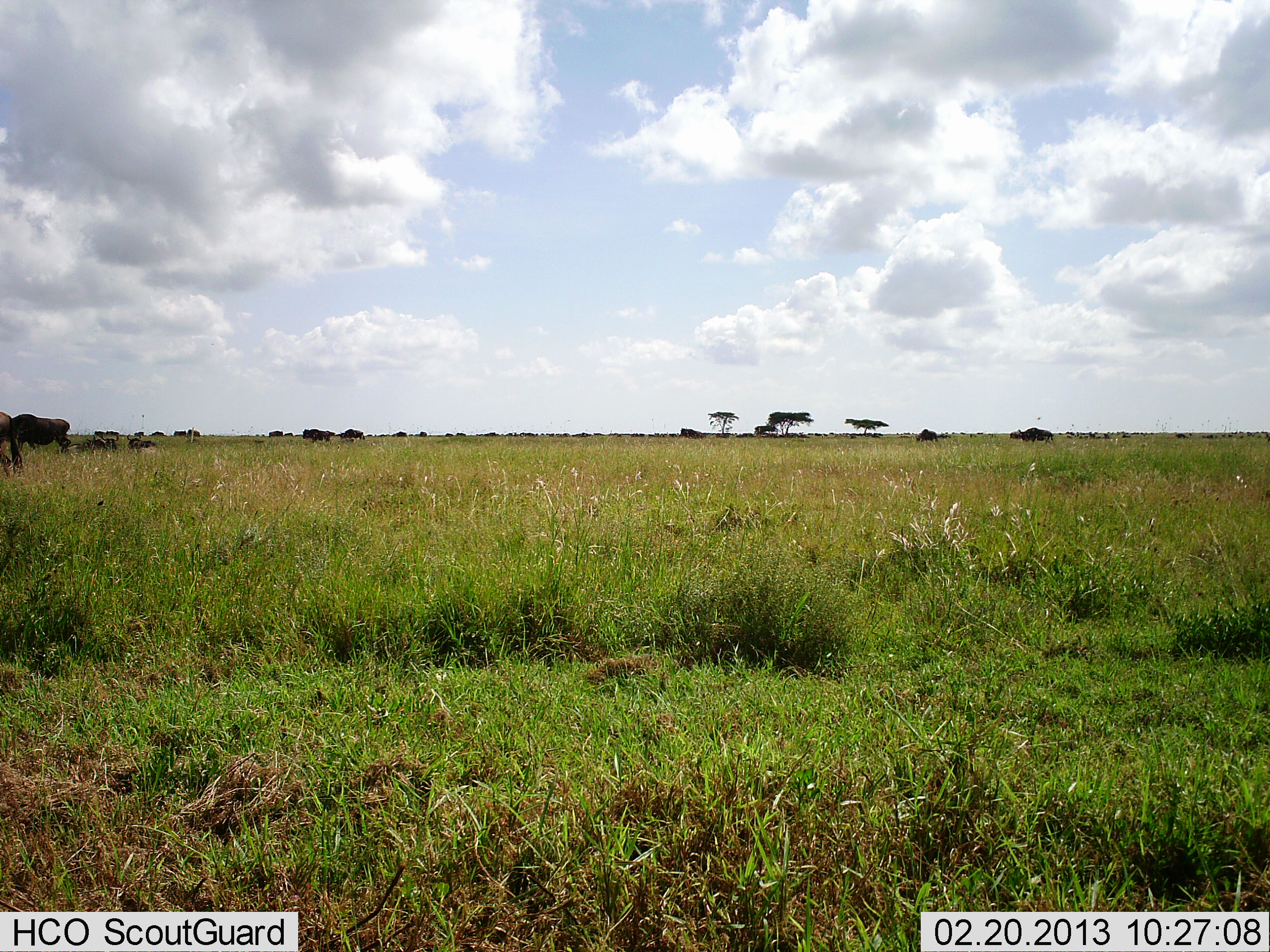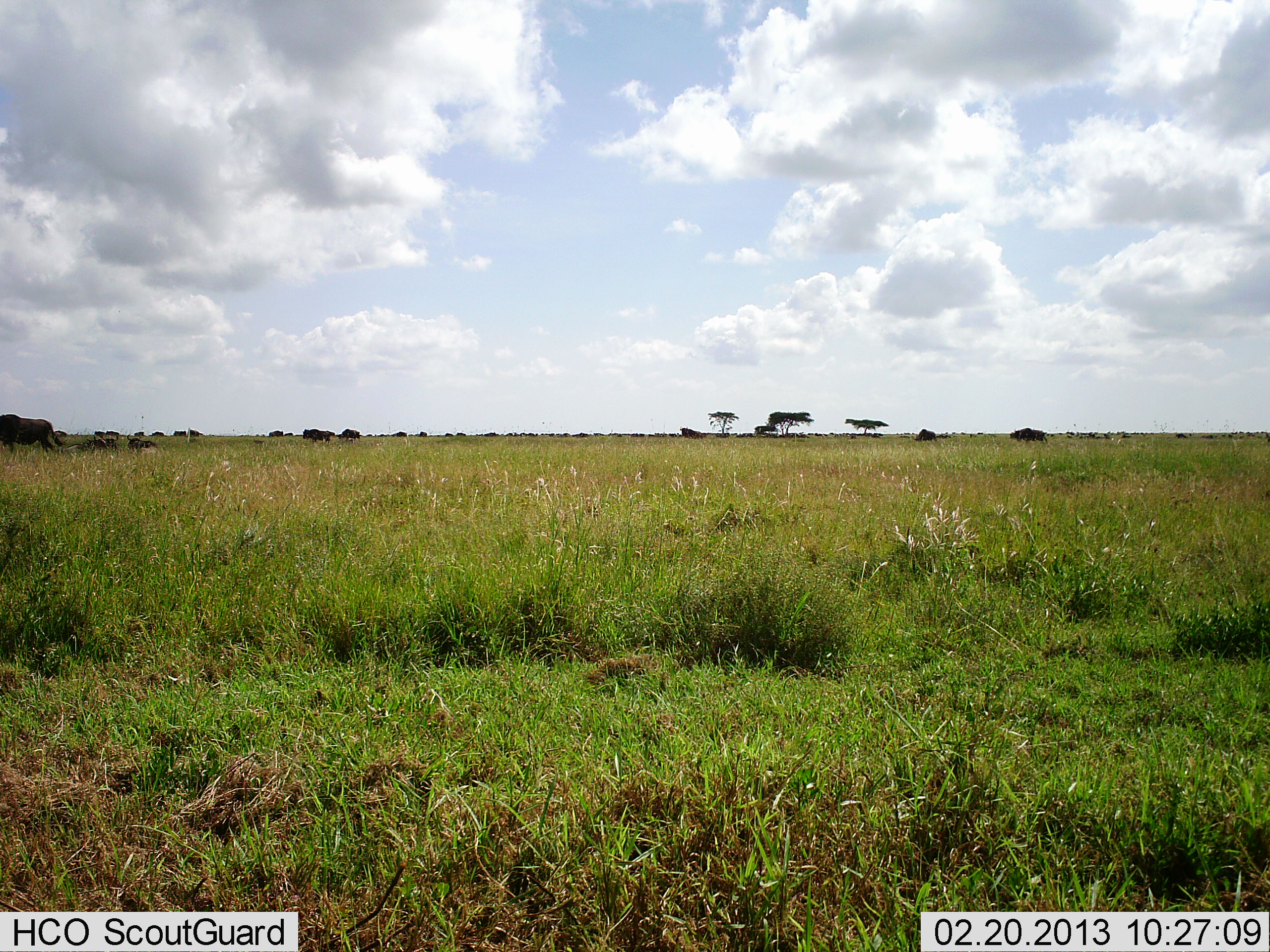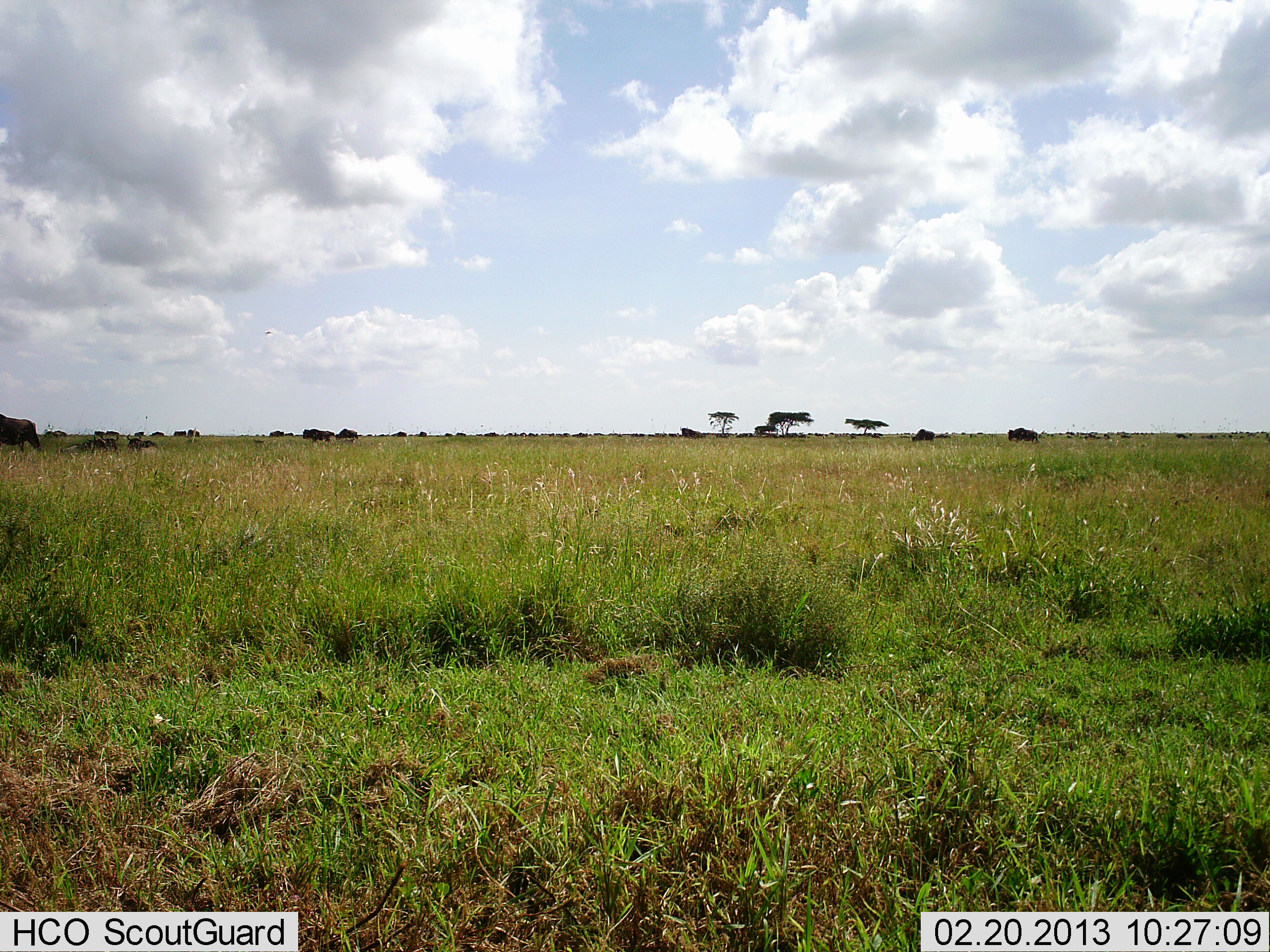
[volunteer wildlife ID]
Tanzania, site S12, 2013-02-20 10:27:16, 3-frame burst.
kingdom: Animalia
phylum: Chordata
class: Mammalia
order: Artiodactyla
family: Bovidae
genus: Connochaetes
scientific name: Connochaetes taurinus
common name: blue wildebeest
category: wildebeest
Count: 11-50.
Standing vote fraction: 53%.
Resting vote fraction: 7%.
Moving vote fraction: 87%.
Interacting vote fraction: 0%.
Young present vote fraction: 0%.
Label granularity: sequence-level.